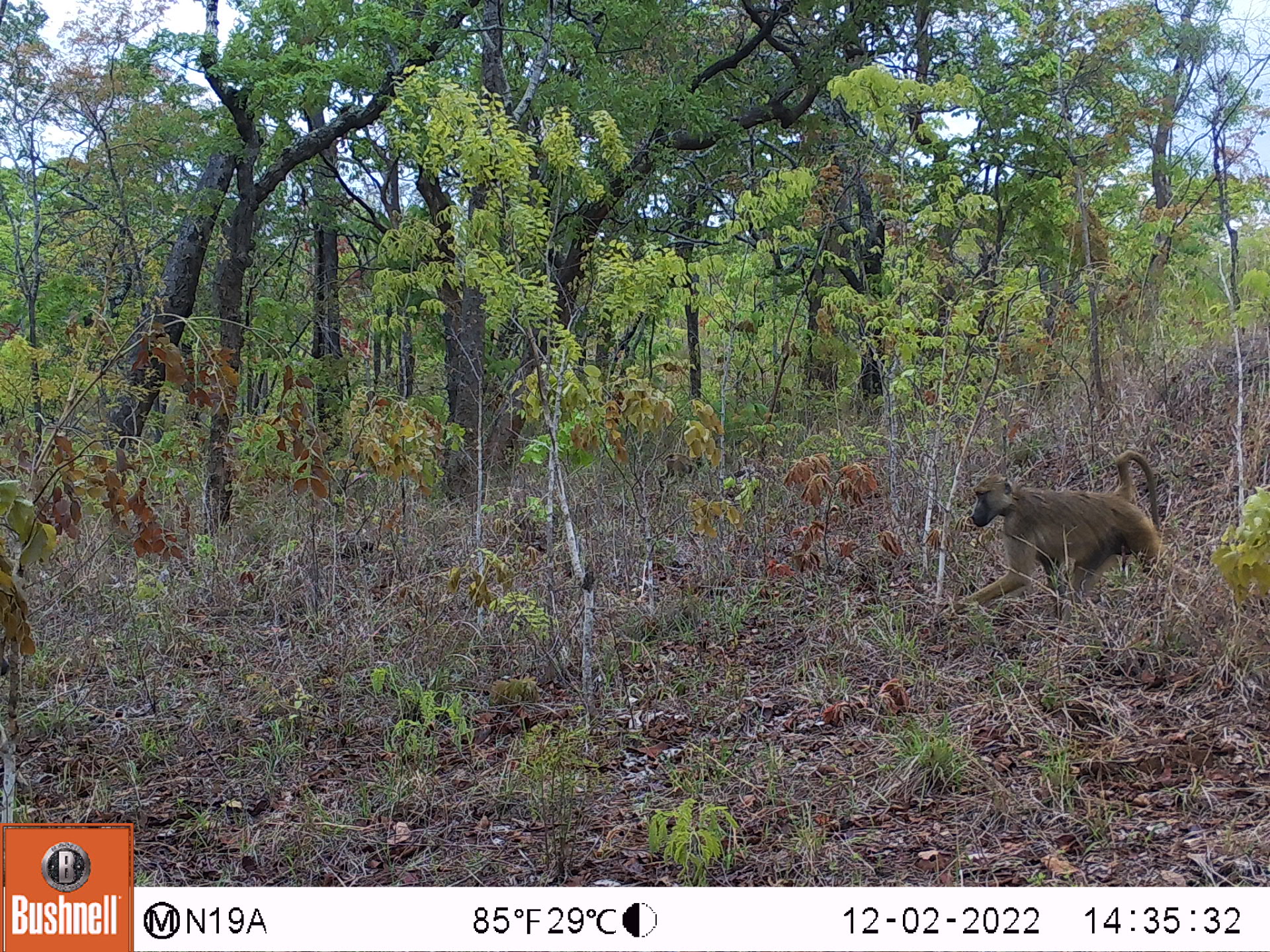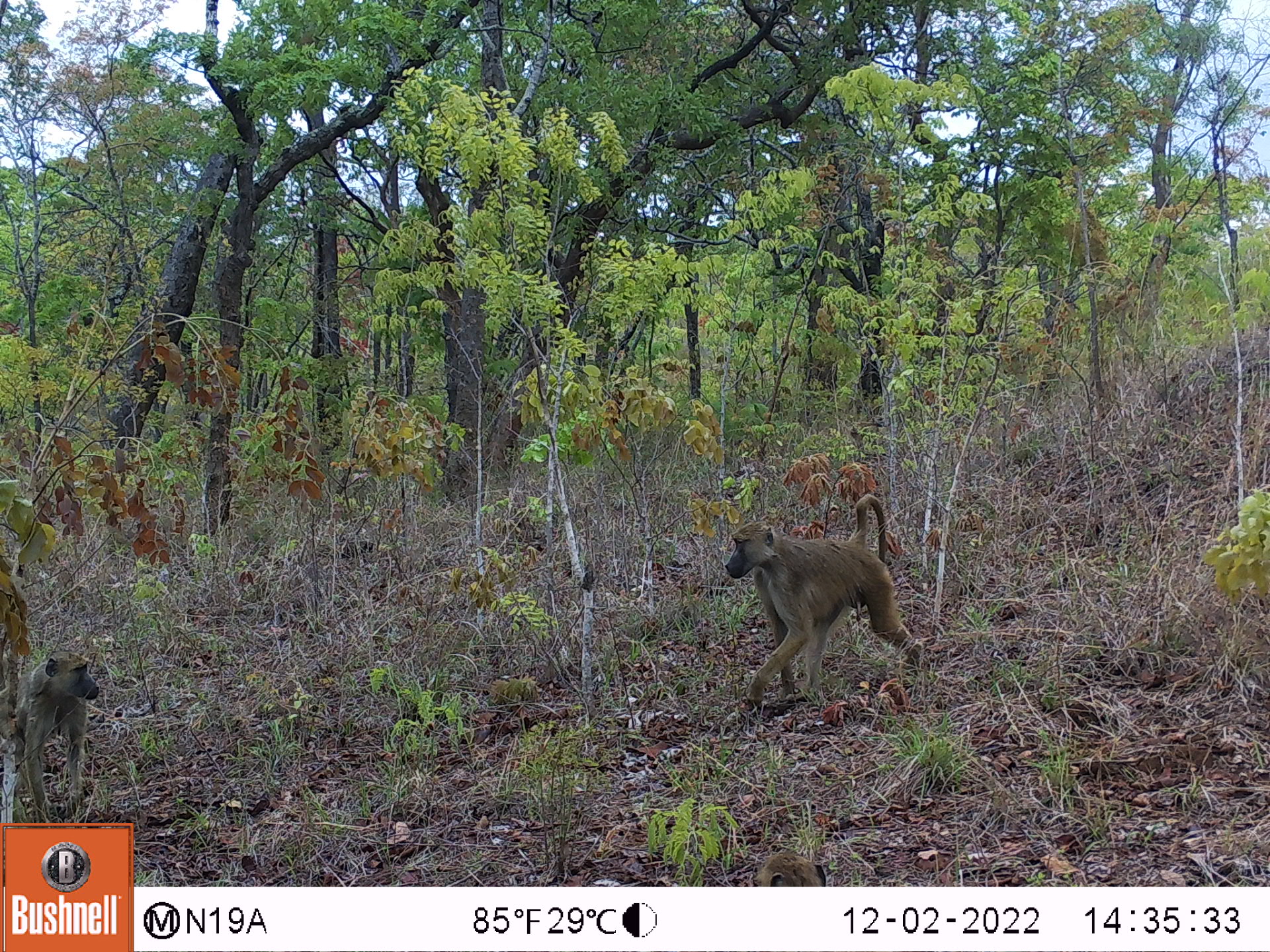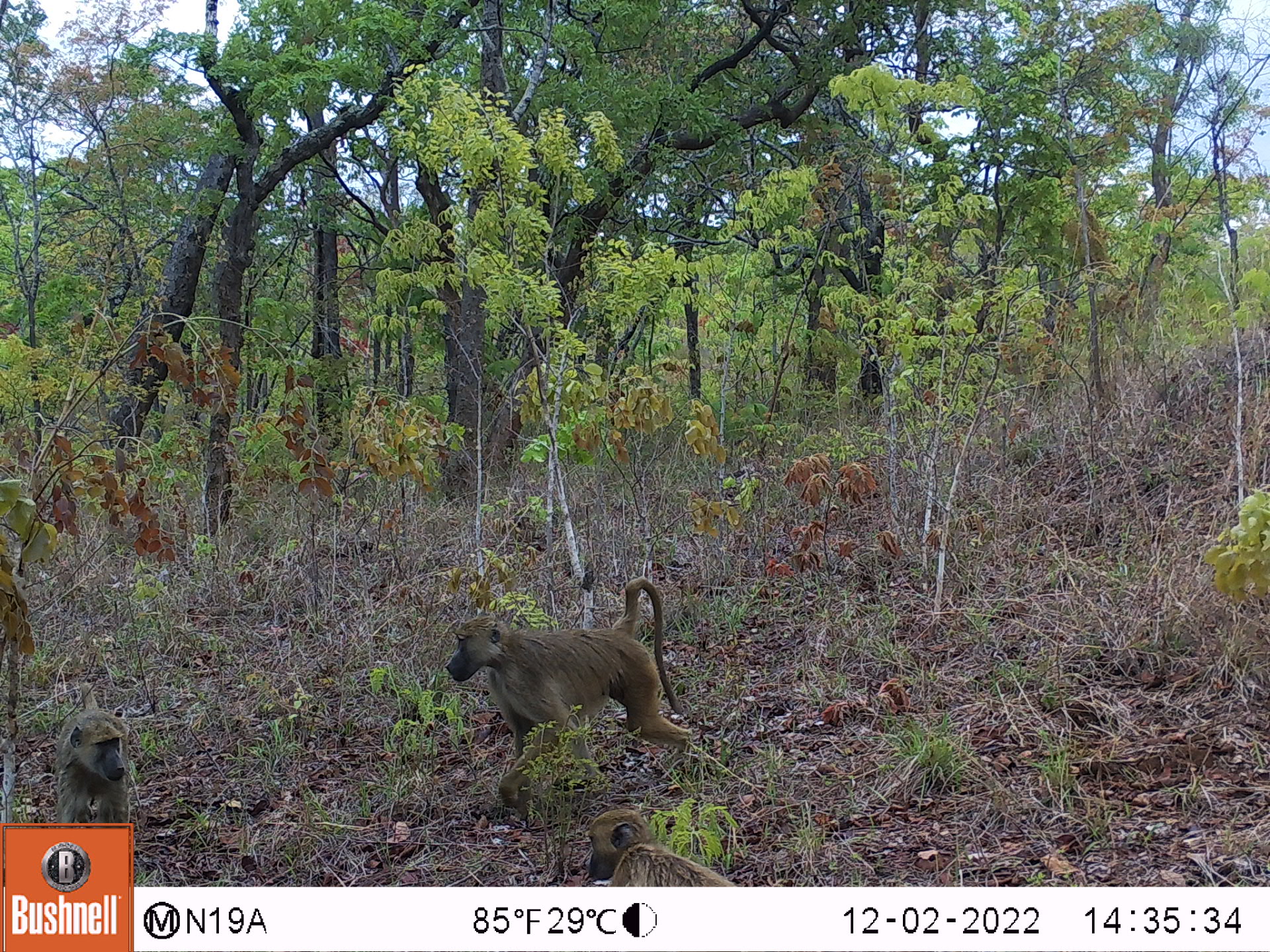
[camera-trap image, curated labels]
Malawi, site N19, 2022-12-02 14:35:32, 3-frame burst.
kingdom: Animalia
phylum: Chordata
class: Mammalia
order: Primates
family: Cercopithecidae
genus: Papio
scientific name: Papio cynocephalus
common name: yellow baboon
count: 1